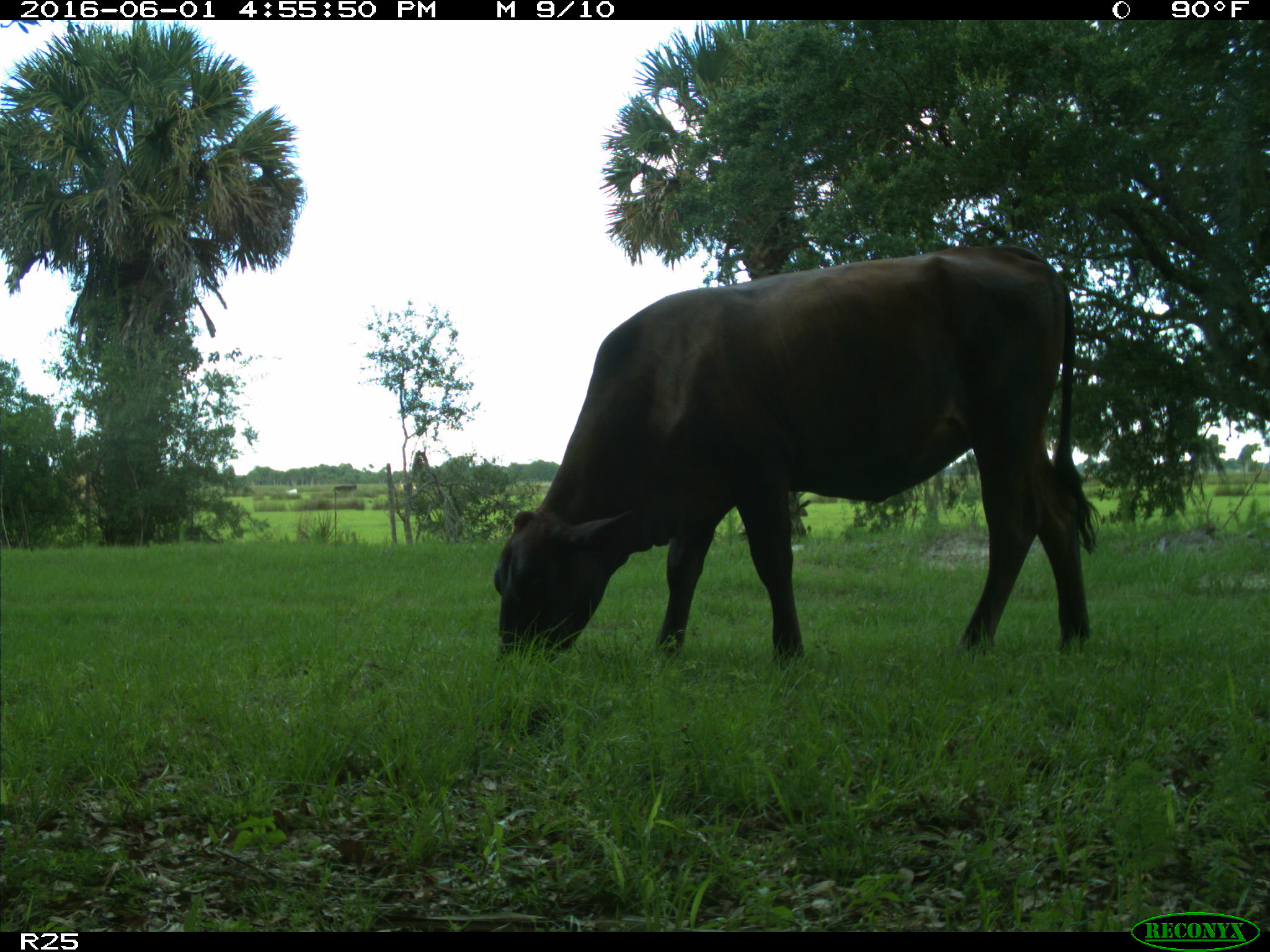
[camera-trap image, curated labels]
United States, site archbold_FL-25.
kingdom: Animalia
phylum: Chordata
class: Mammalia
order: Artiodactyla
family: Bovidae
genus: Bos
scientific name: Bos taurus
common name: domestic cow